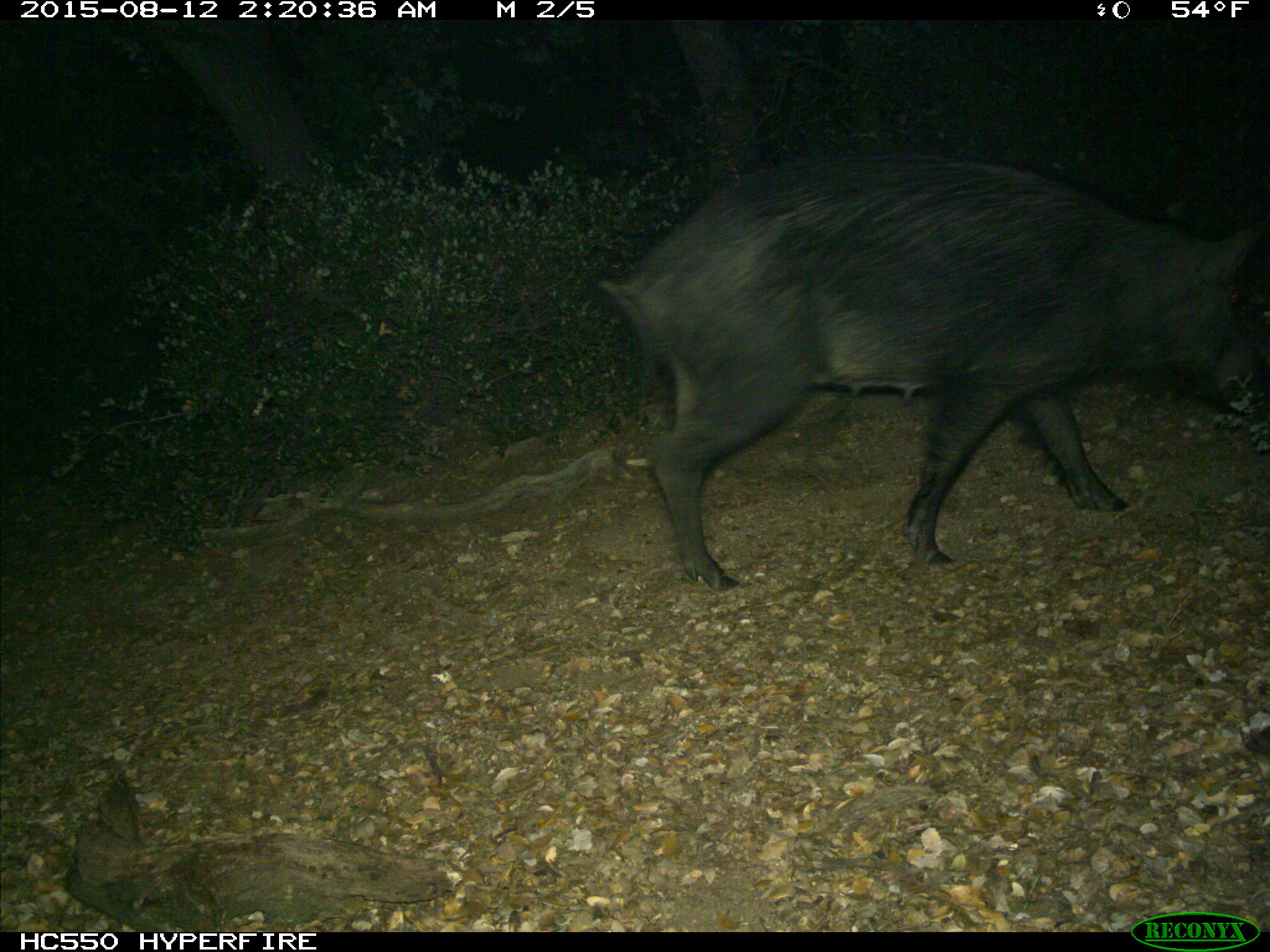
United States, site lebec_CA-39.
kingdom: Animalia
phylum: Chordata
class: Mammalia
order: Artiodactyla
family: Suidae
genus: Sus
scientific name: Sus scrofa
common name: wild boar